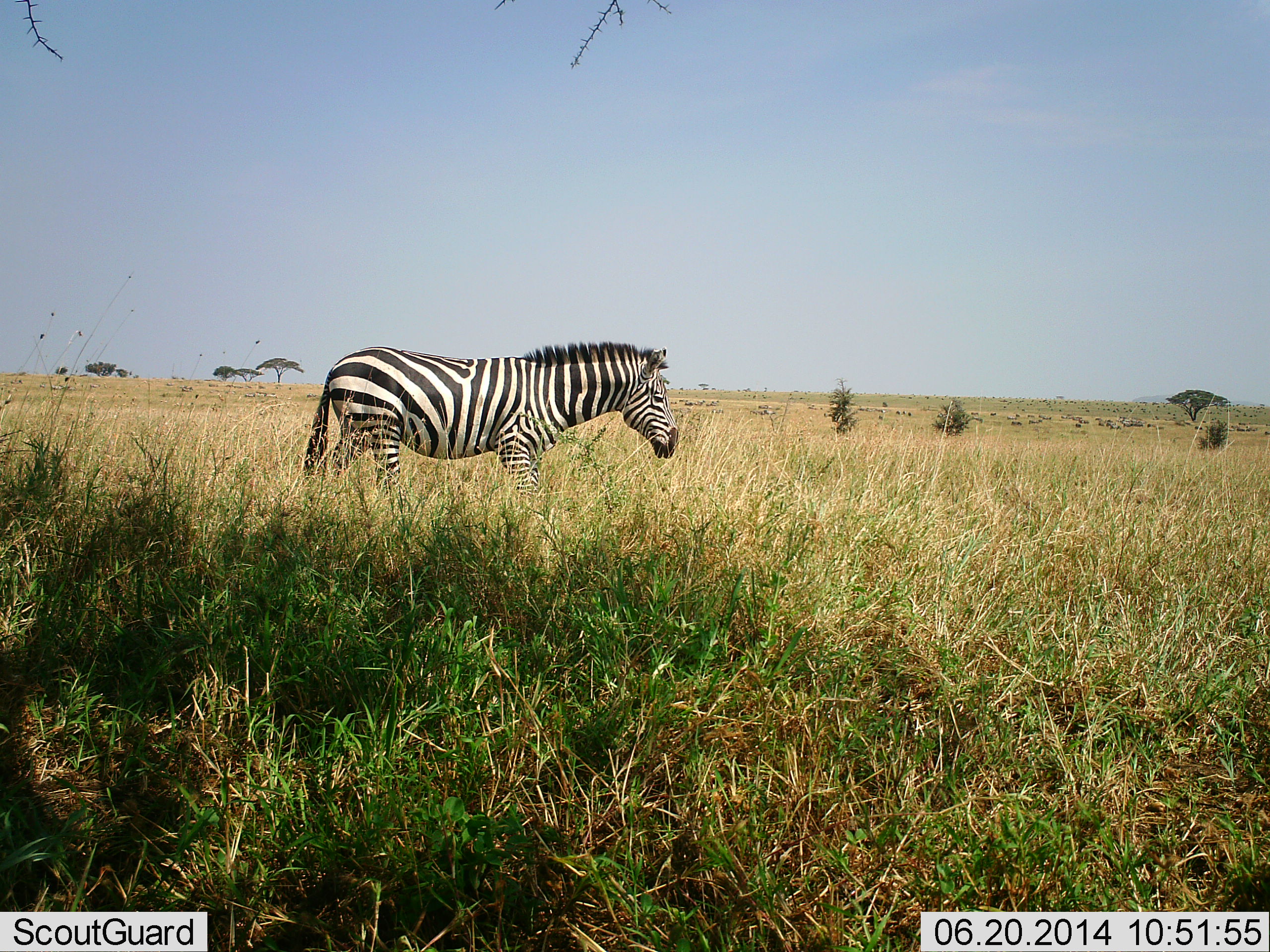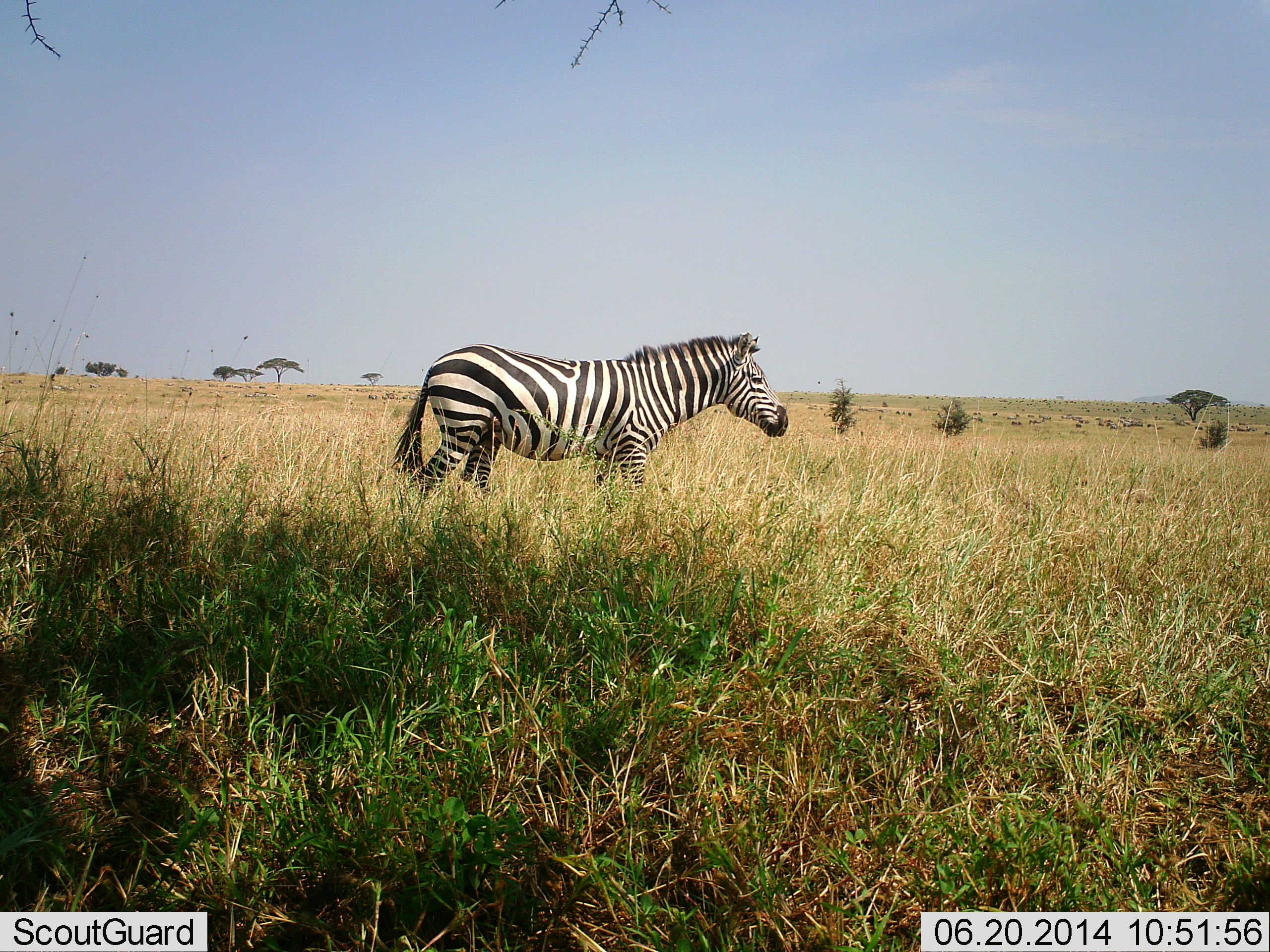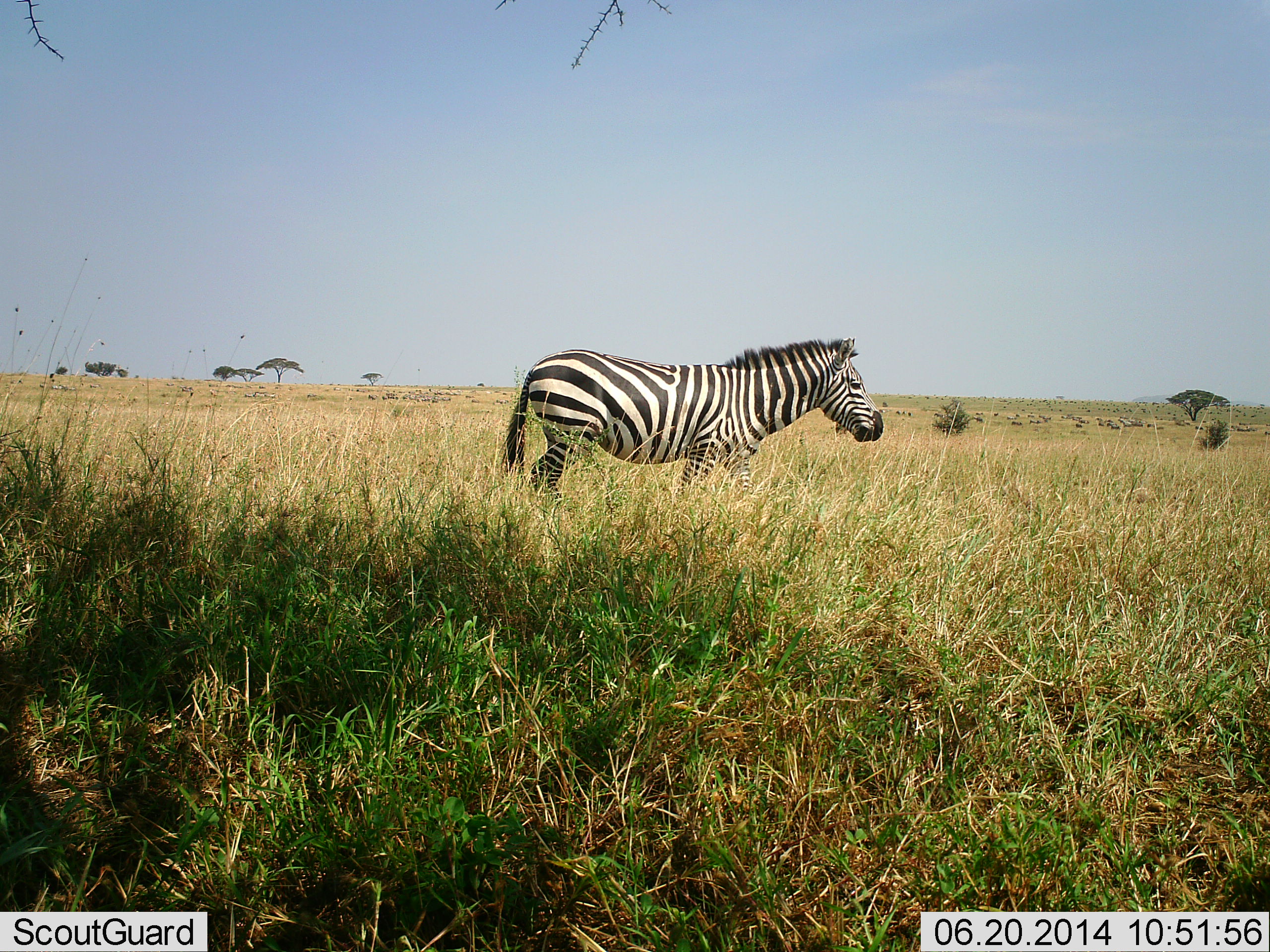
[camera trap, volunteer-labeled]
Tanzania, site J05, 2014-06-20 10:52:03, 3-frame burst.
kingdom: Animalia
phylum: Chordata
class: Mammalia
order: Perissodactyla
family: Equidae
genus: Equus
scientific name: Equus quagga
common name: plains zebra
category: zebra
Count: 1.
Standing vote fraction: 0%.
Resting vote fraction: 0%.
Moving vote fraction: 100%.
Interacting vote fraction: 0%.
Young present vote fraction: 0%.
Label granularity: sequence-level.